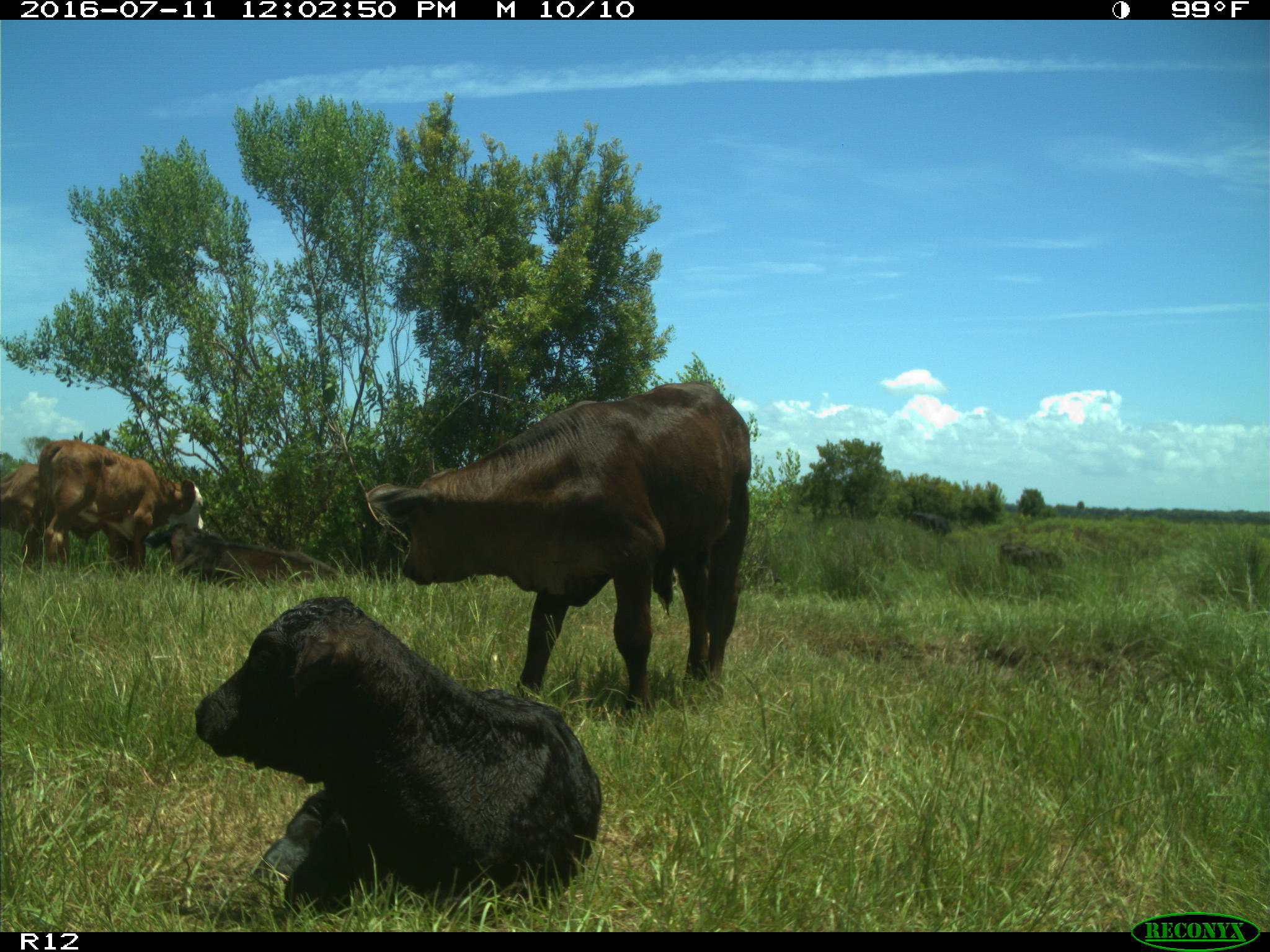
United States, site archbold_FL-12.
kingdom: Animalia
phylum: Chordata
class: Mammalia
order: Artiodactyla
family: Bovidae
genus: Bos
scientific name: Bos taurus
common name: domestic cow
Bos taurus (domestic cow).